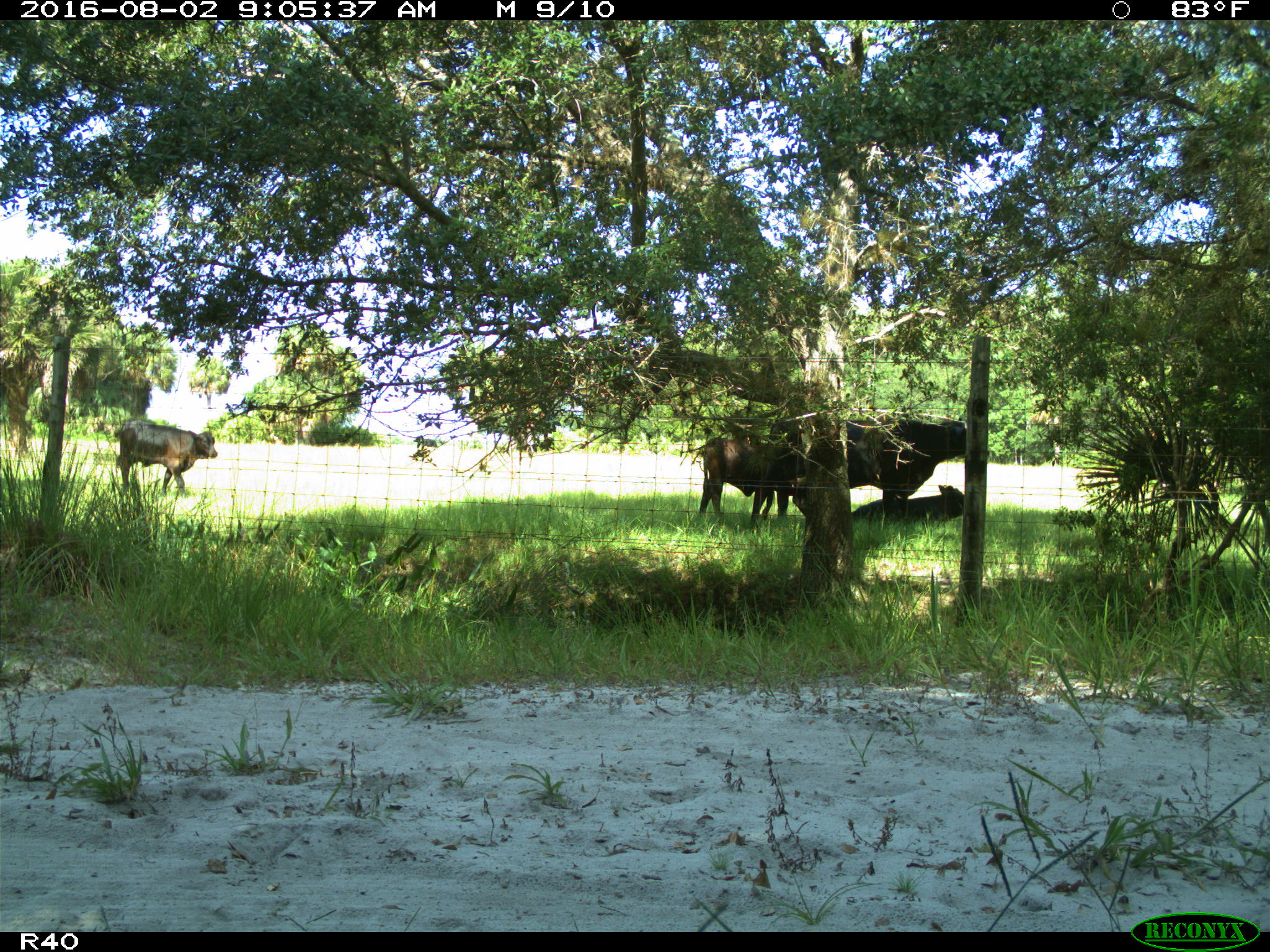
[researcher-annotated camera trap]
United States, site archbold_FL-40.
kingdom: Animalia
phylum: Chordata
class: Mammalia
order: Artiodactyla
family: Bovidae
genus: Bos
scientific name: Bos taurus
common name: domestic cow